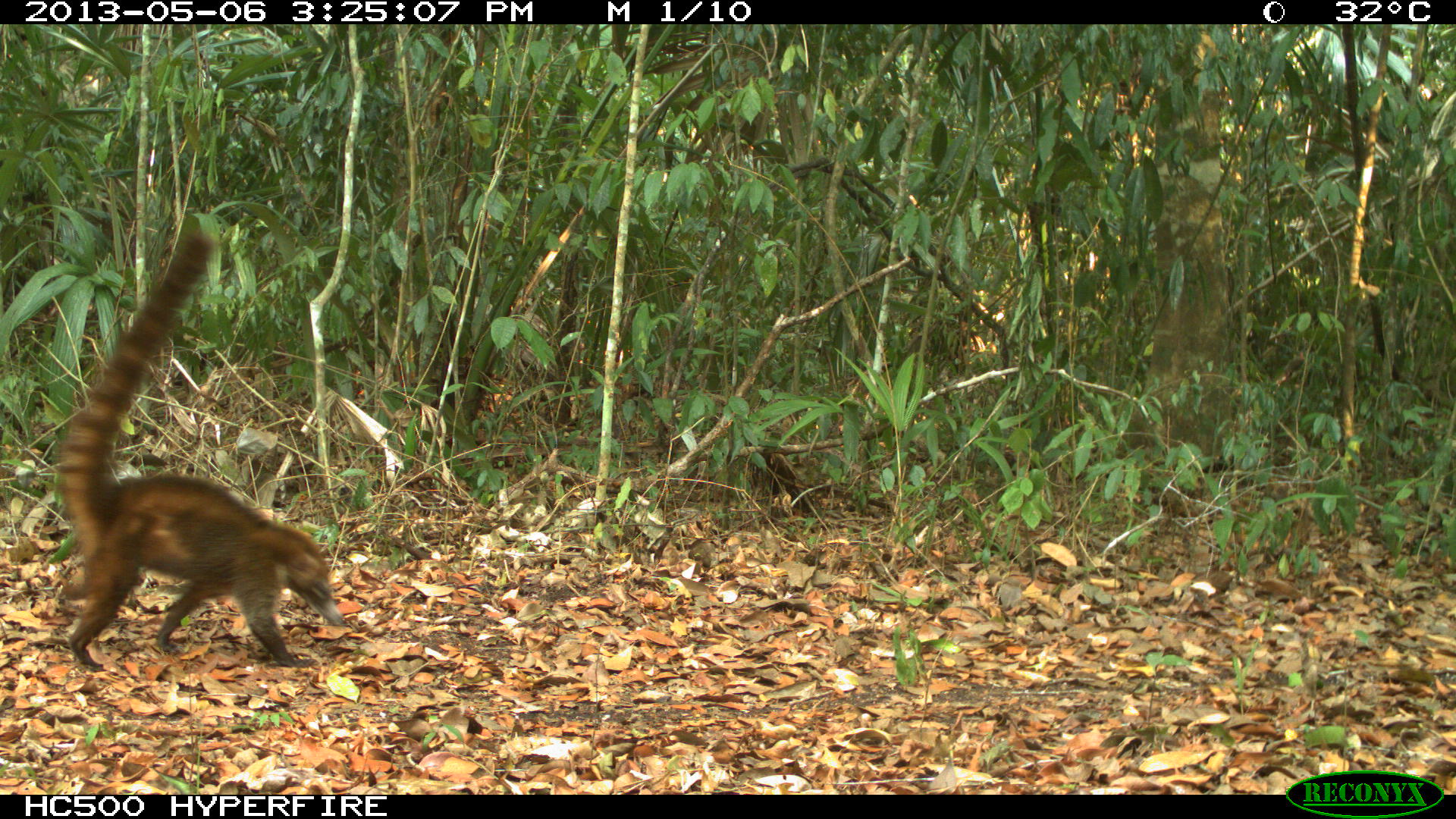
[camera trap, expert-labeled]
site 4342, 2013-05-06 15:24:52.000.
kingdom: Animalia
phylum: Chordata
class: Mammalia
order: Carnivora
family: Procyonidae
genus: Nasua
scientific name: Nasua narica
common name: white-nosed coati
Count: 1.